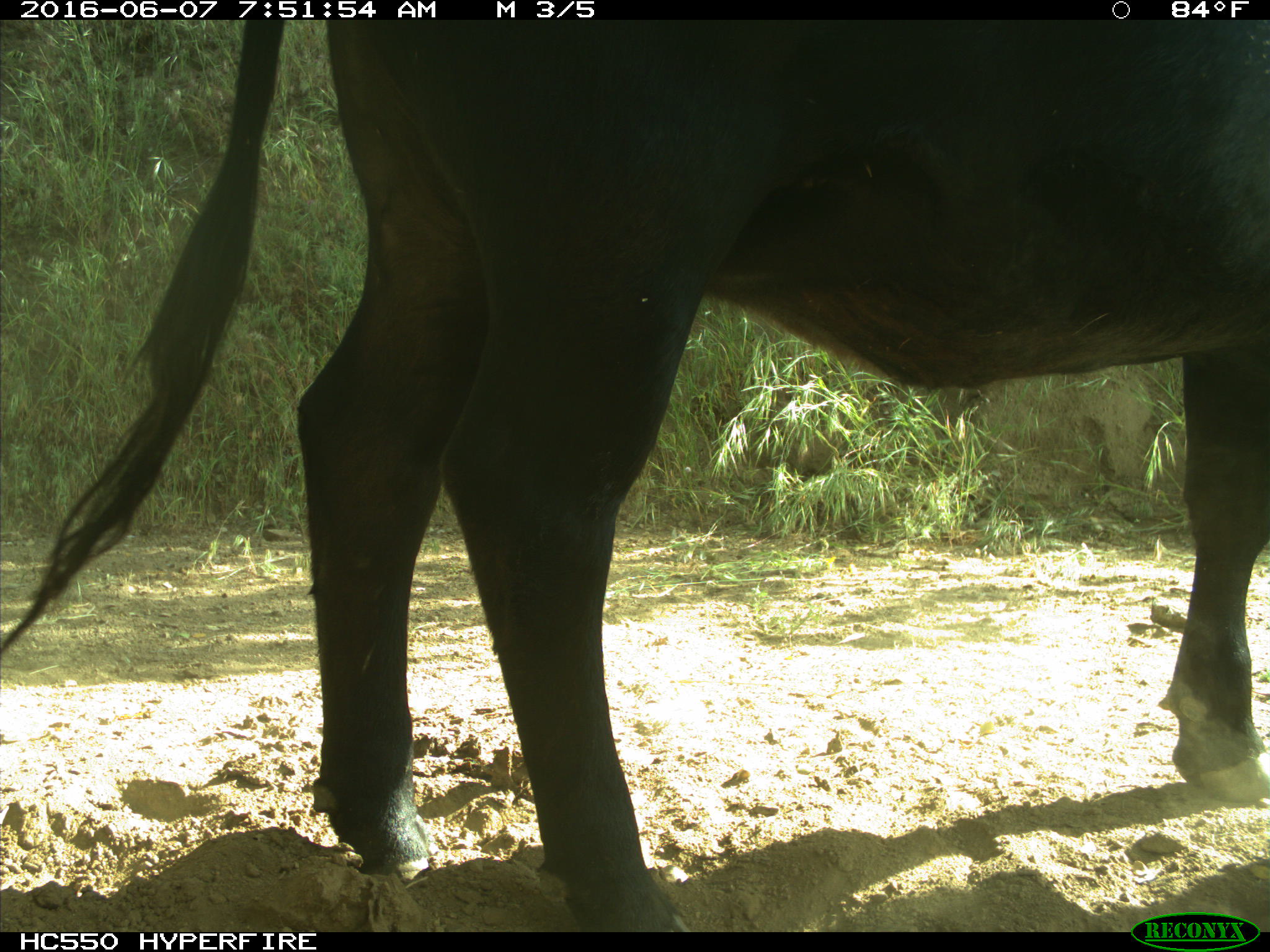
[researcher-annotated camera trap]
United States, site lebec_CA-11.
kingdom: Animalia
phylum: Chordata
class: Mammalia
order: Artiodactyla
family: Bovidae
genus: Bos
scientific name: Bos taurus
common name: domestic cow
Bos taurus (domestic cow).